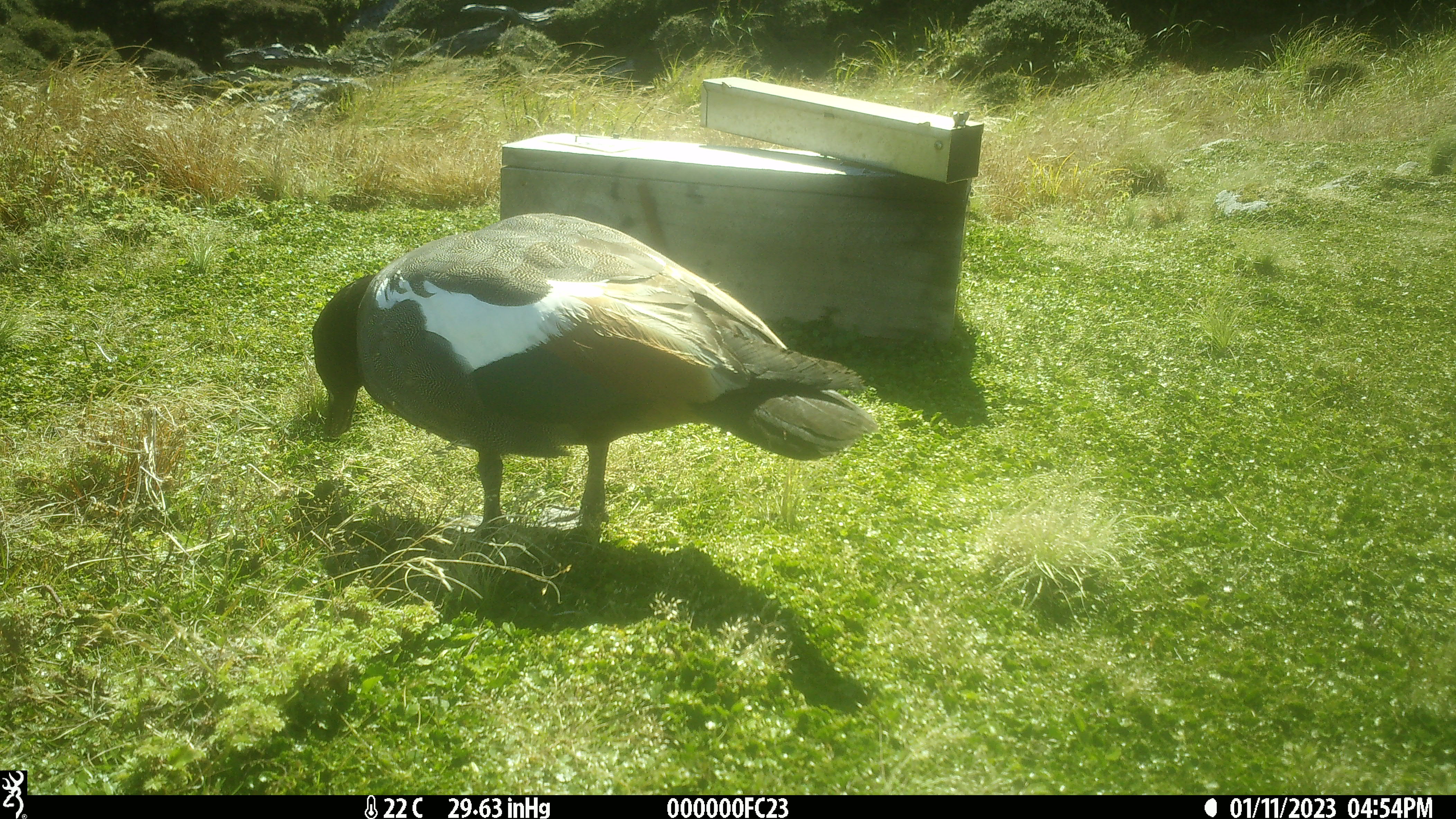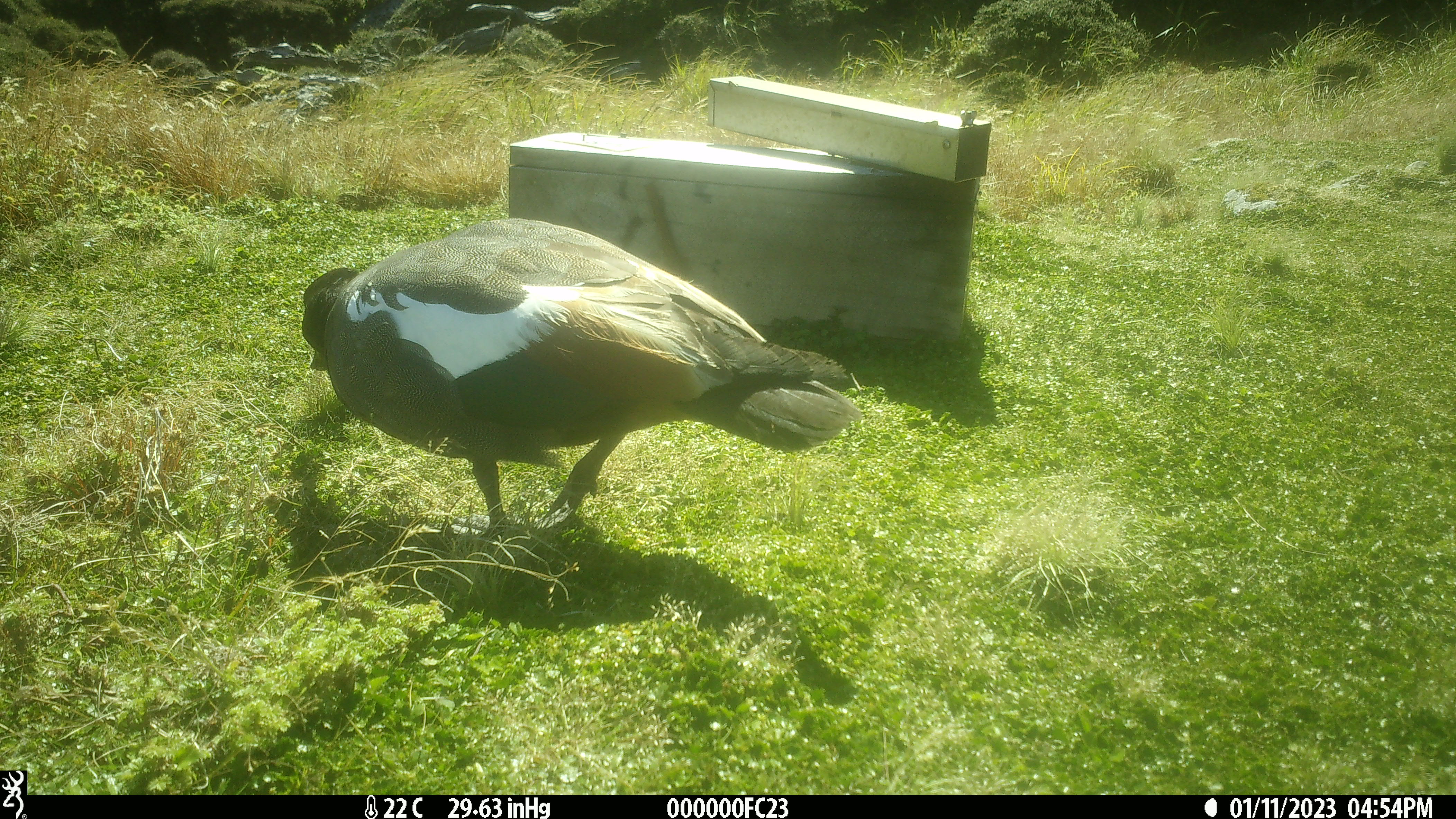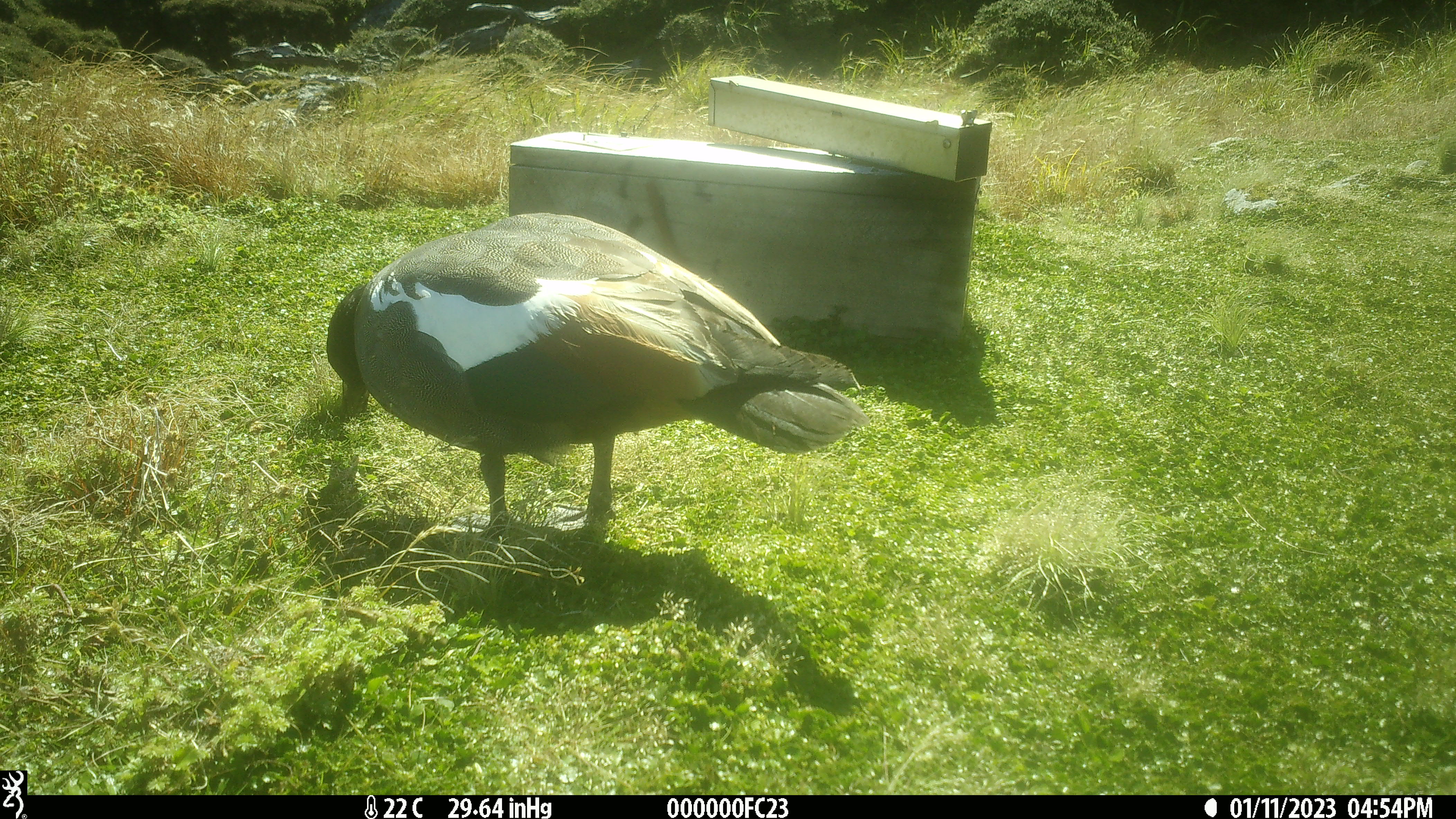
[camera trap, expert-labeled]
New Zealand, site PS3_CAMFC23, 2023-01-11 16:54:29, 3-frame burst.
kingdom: Animalia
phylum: Chordata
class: Aves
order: Anseriformes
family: Anatidae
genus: Tadorna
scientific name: Tadorna variegata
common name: paradise shelduck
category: paradise duck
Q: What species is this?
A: Paradise duck (paradise shelduck) (Tadorna variegata).